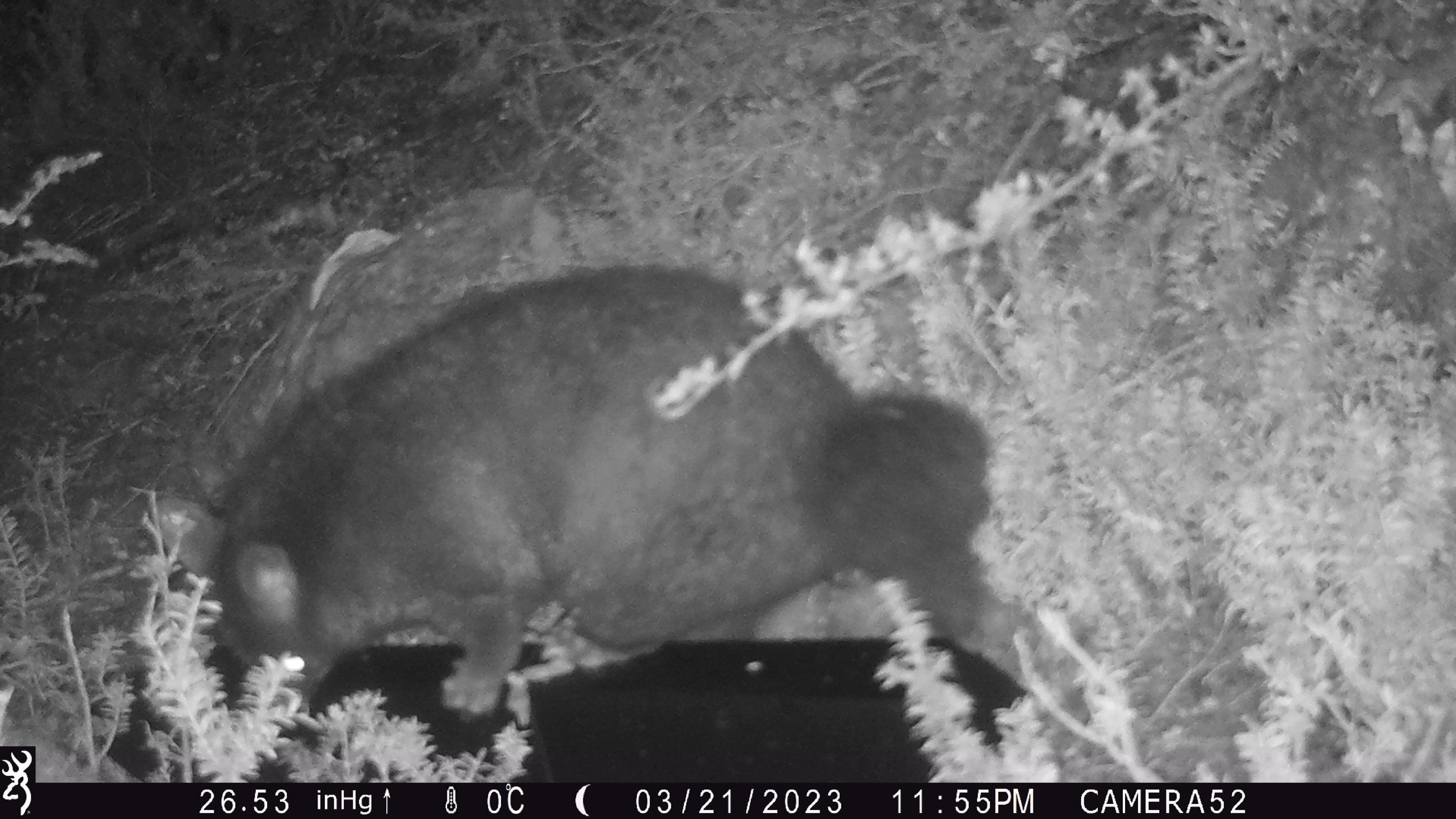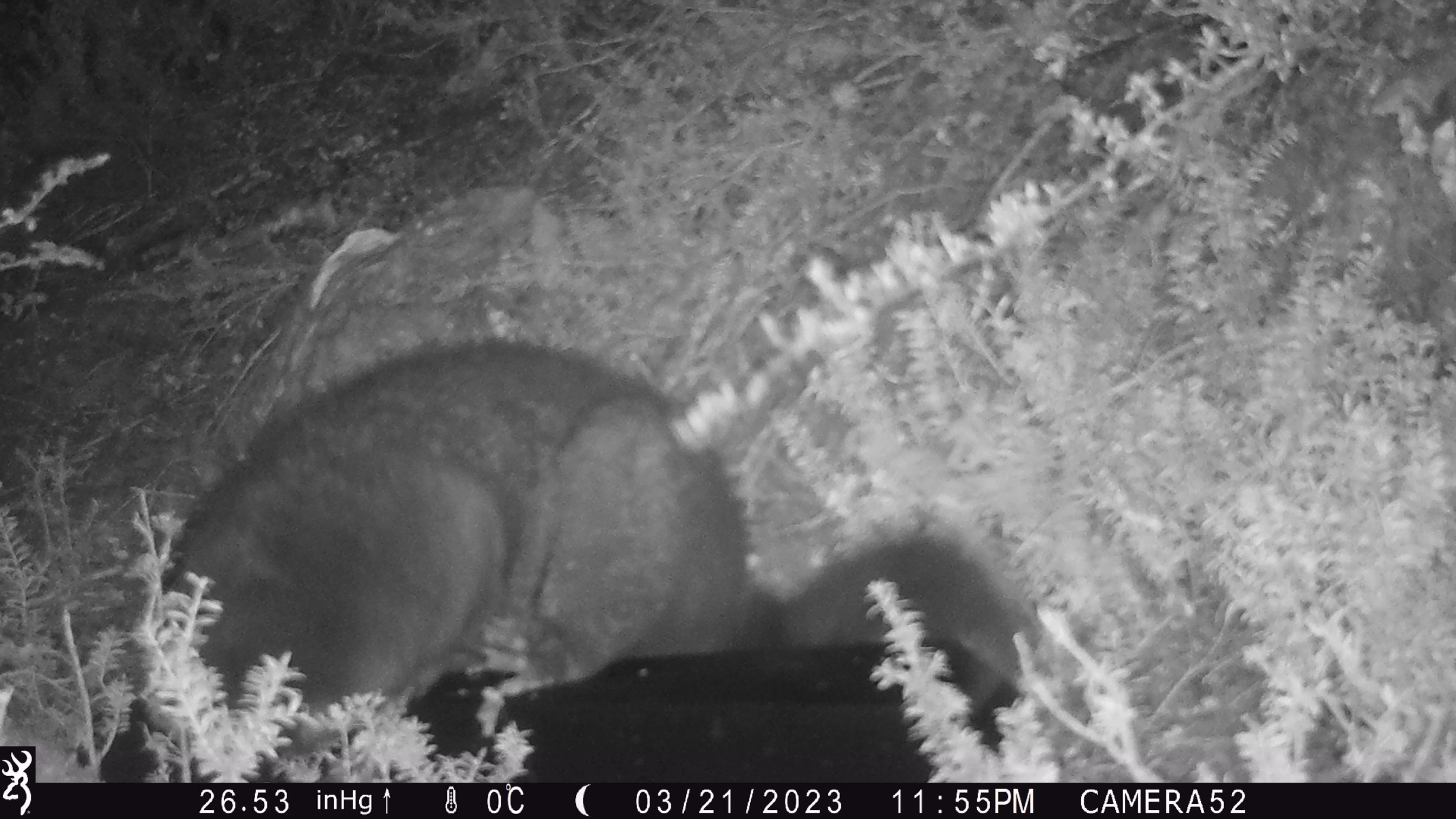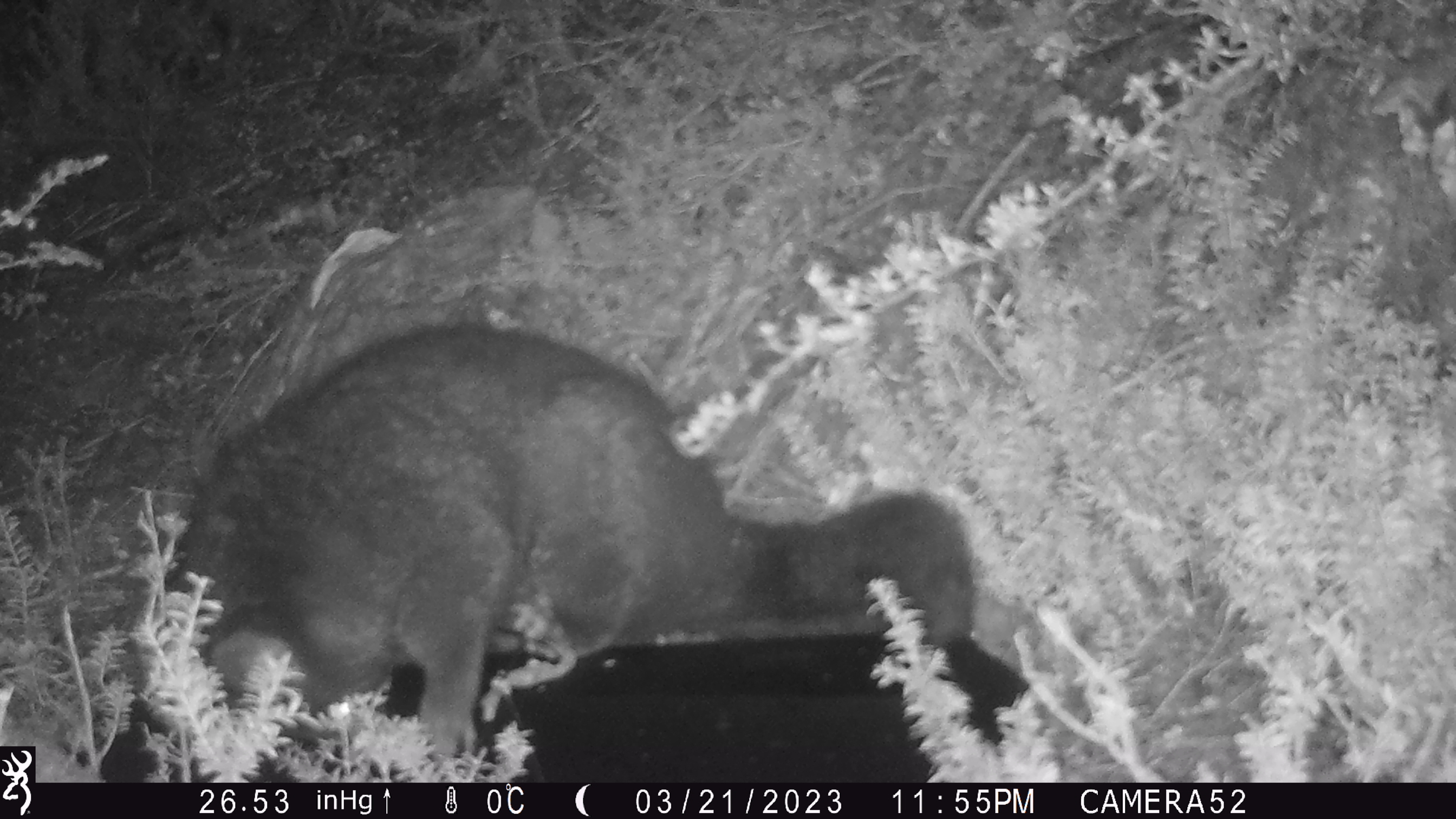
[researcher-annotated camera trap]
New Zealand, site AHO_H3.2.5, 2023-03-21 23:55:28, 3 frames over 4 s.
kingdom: Animalia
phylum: Chordata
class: Mammalia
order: Carnivora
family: Mustelidae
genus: Mustela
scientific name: Mustela erminea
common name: stoat